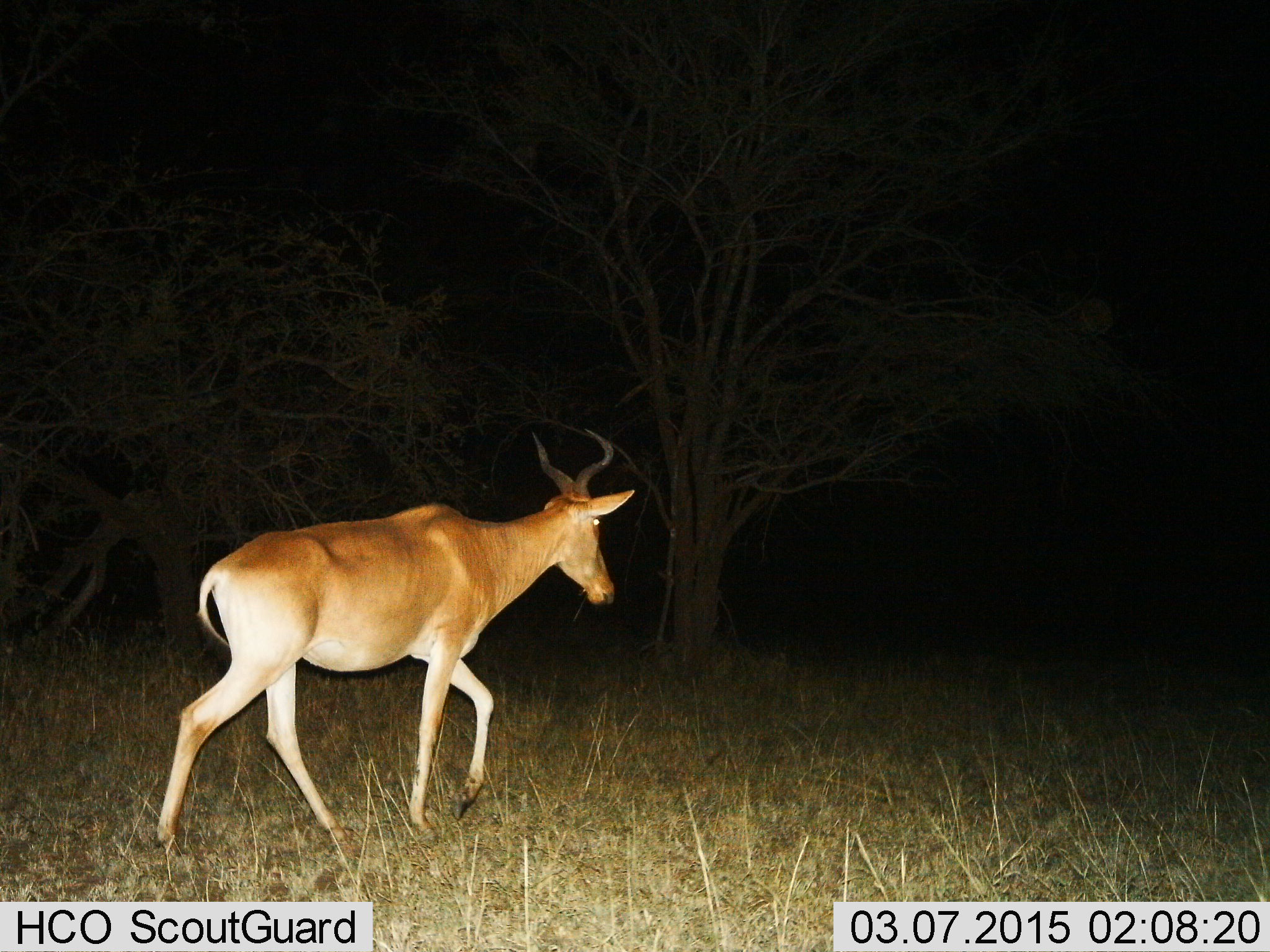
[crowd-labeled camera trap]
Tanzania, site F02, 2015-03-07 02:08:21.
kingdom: Animalia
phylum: Chordata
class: Mammalia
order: Artiodactyla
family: Bovidae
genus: Alcelaphus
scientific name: Alcelaphus buselaphus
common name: hartebeest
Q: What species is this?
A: Hartebeest (Alcelaphus buselaphus).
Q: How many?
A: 1.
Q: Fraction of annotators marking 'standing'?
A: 20%.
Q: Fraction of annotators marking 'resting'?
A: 0%.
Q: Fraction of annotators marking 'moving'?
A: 80%.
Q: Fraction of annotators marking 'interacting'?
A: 0%.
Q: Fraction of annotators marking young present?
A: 0%.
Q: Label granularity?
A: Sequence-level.